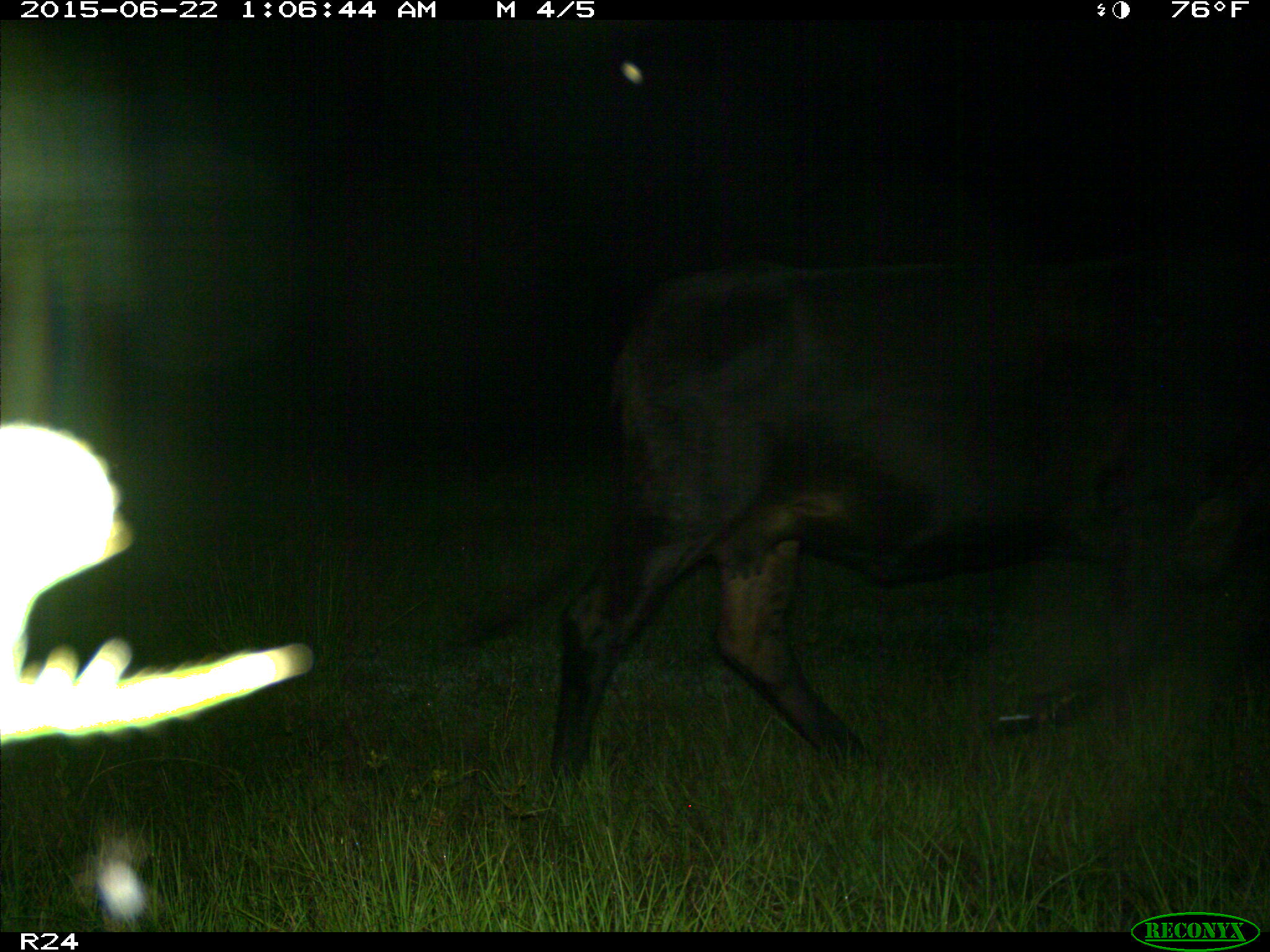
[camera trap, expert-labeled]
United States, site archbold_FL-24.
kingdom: Animalia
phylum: Chordata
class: Mammalia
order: Artiodactyla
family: Bovidae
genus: Bos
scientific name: Bos taurus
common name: domestic cow